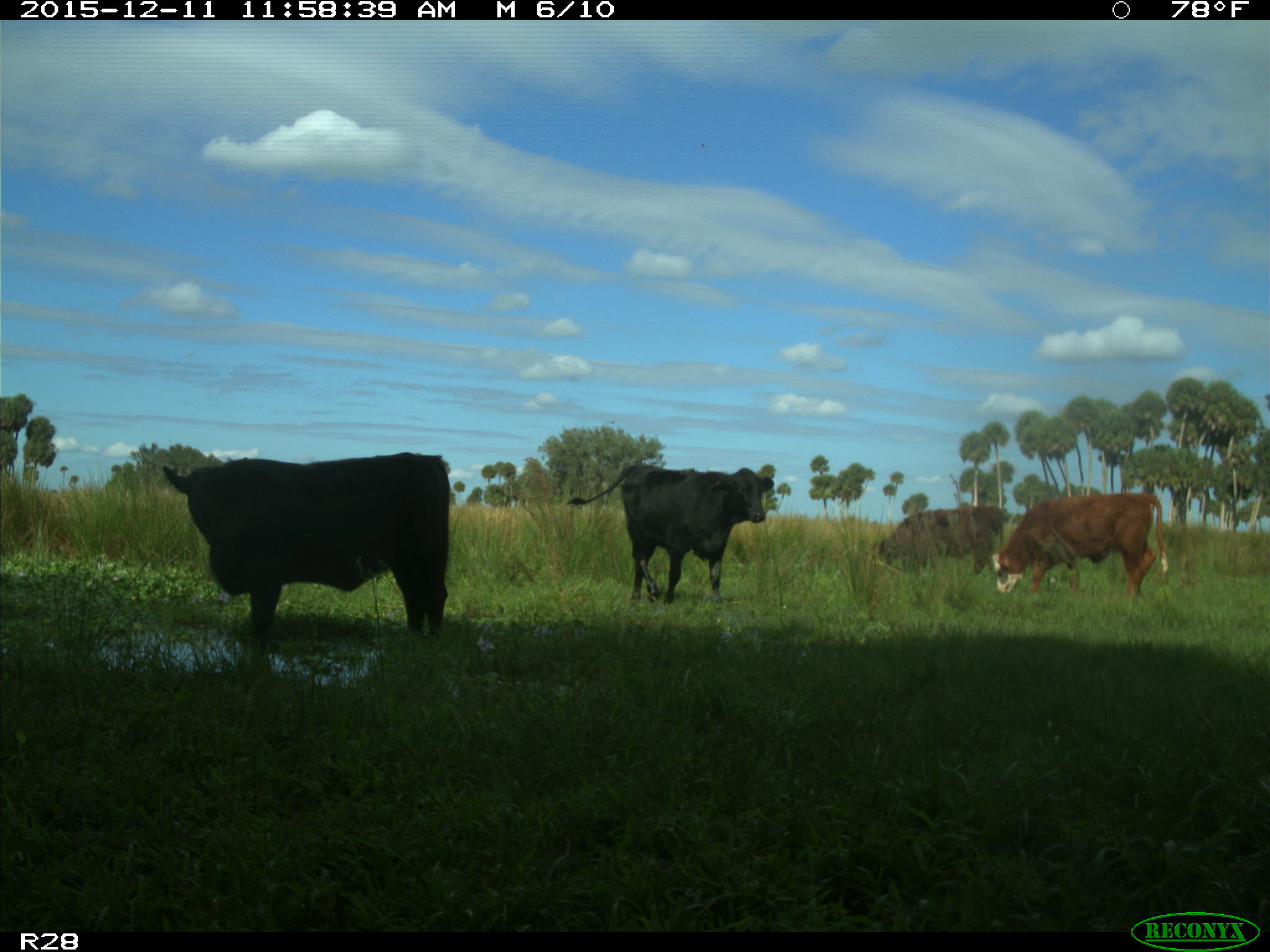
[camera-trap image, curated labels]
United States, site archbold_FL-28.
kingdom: Animalia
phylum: Chordata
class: Mammalia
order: Artiodactyla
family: Bovidae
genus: Bos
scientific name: Bos taurus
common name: domestic cow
Bos taurus (domestic cow).